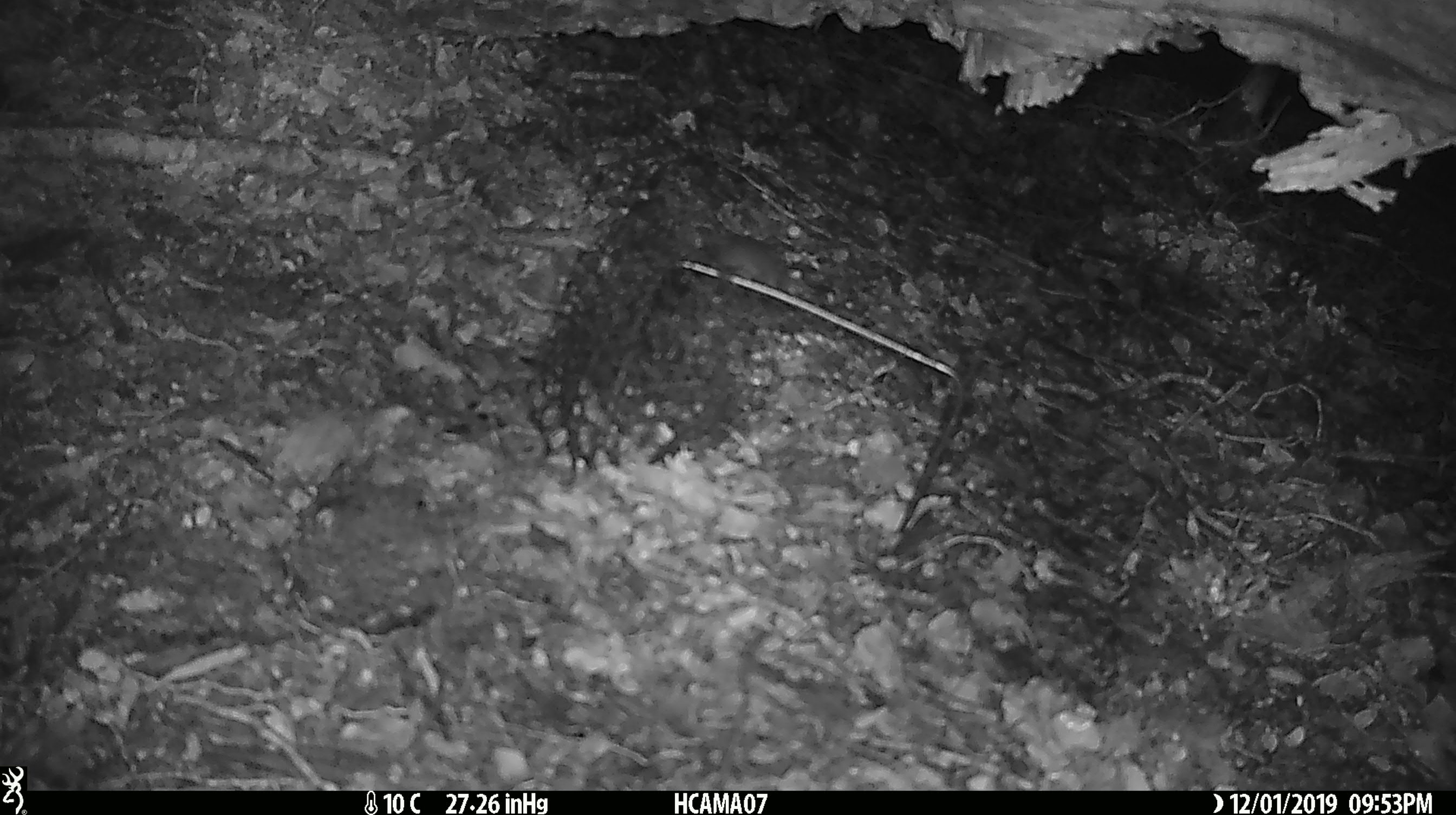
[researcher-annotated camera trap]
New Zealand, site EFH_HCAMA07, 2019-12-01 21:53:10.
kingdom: Animalia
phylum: Chordata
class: Mammalia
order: Rodentia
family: Muridae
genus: Mus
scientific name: Mus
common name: mouse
Mouse (Mus).